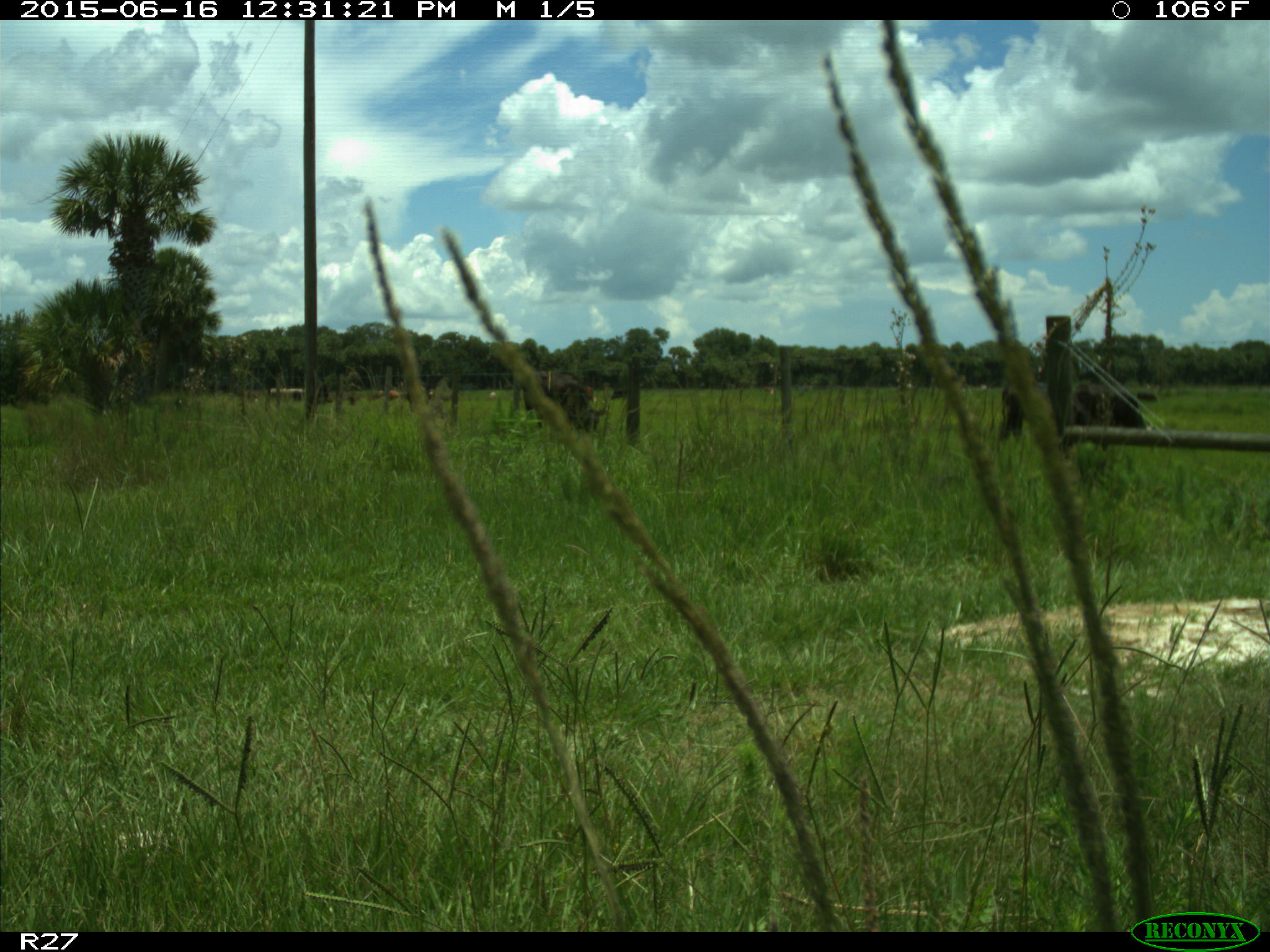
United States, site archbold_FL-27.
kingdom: Animalia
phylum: Chordata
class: Mammalia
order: Artiodactyla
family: Bovidae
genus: Bos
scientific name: Bos taurus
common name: domestic cow